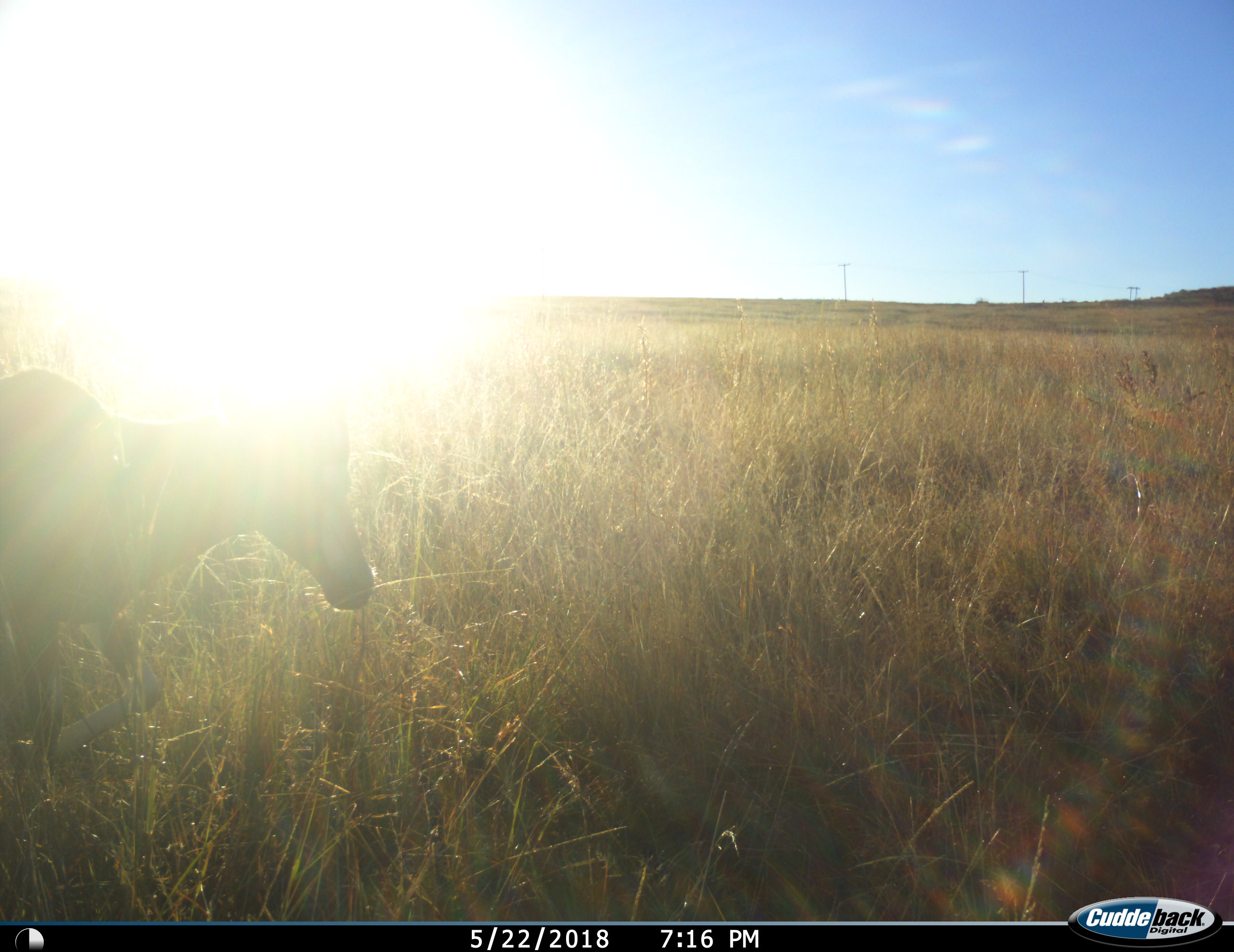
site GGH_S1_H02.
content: unidentified animal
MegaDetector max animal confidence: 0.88